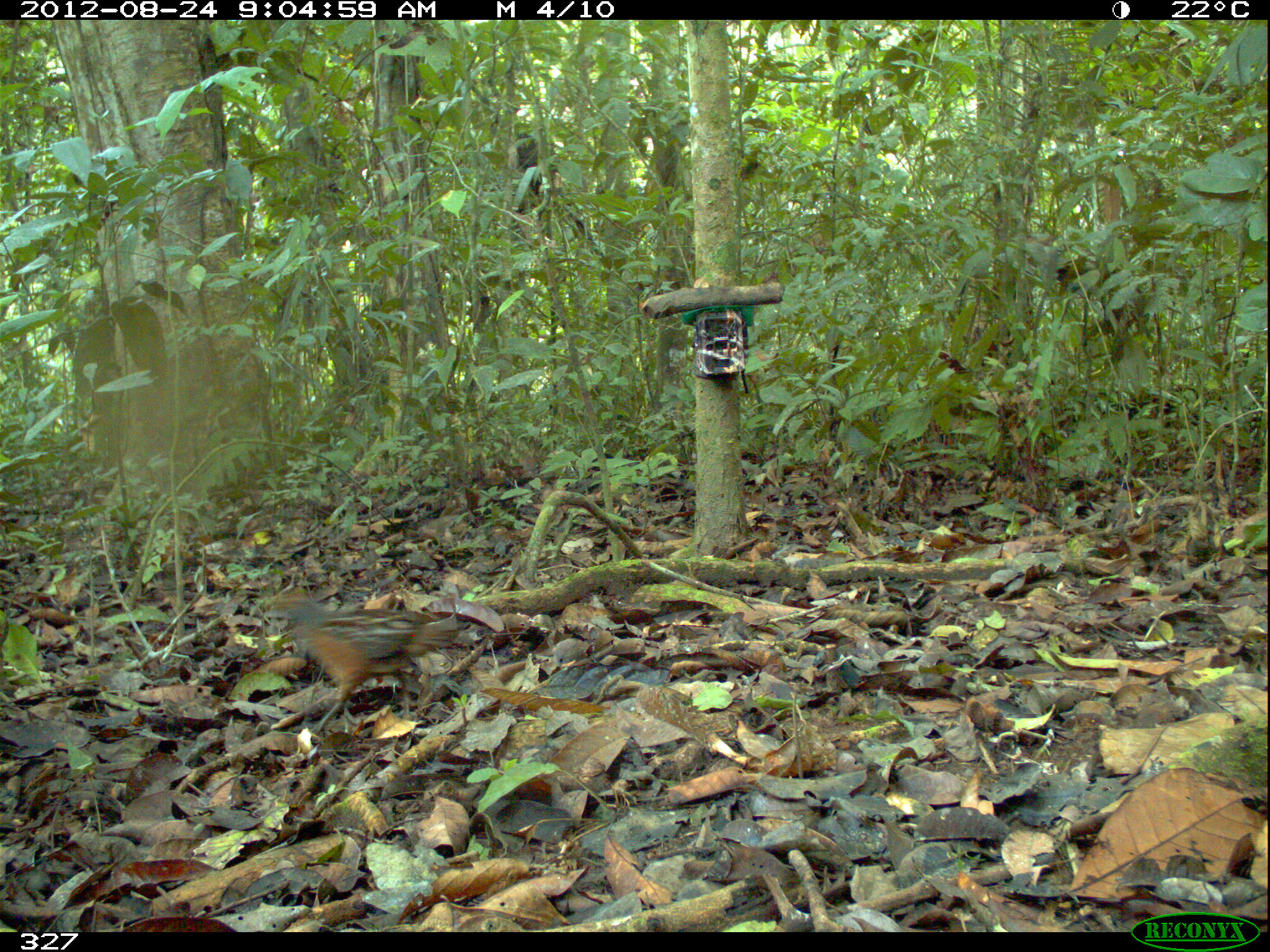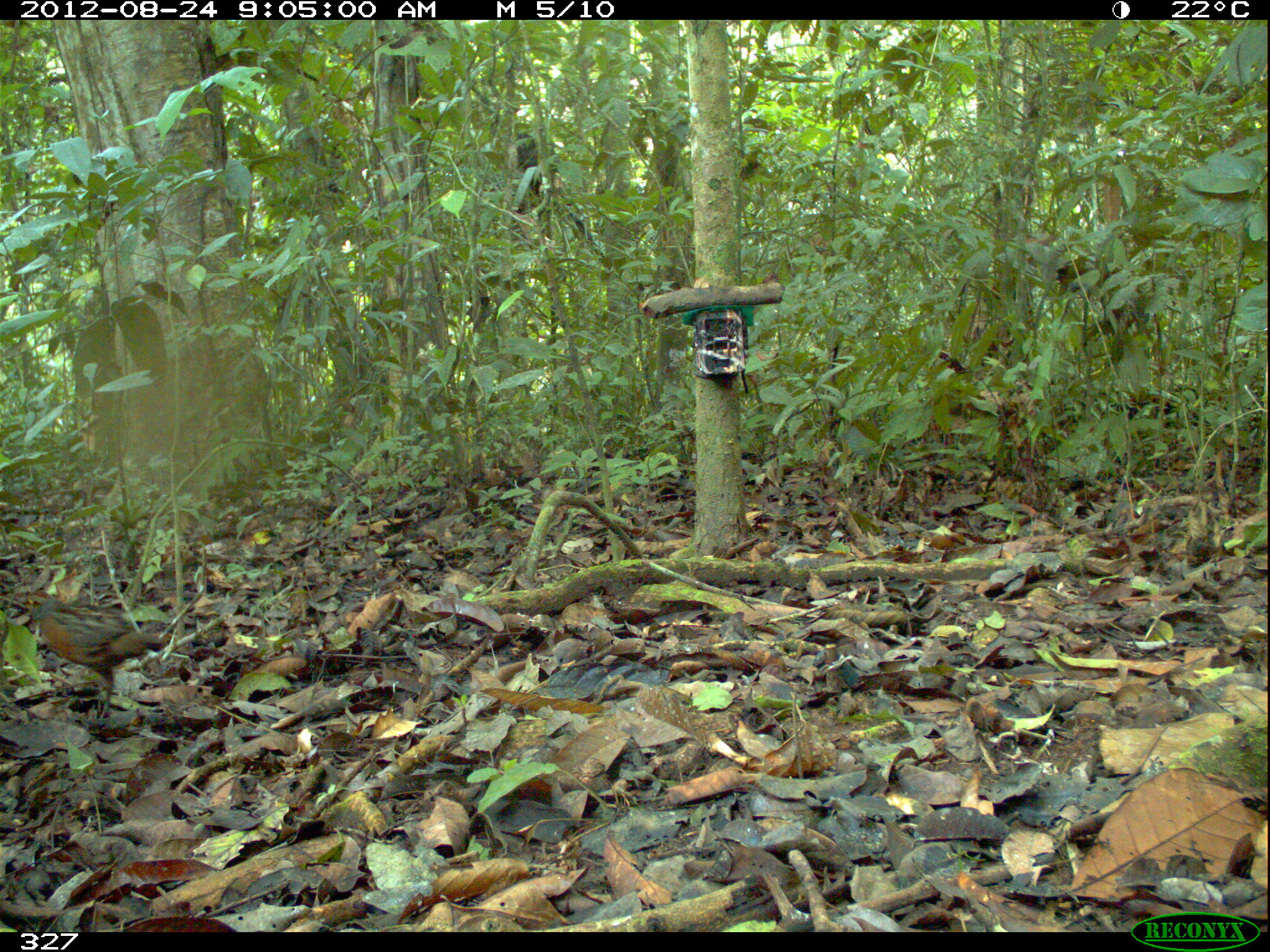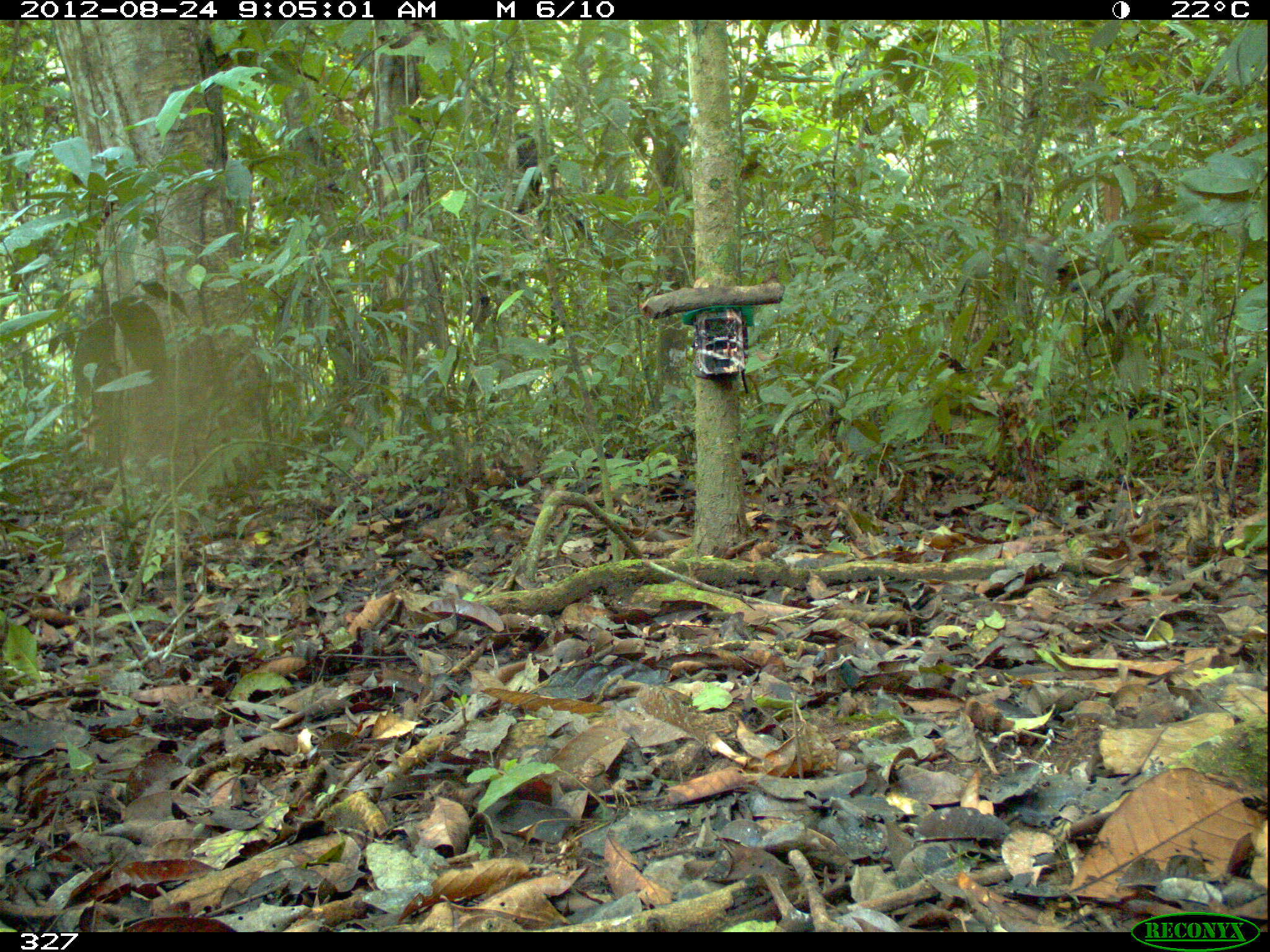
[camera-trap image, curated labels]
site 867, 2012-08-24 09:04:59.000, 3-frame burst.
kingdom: Animalia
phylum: Chordata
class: Aves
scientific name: Aves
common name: bird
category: unknown bird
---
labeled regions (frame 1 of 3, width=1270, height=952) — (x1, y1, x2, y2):
unknown bird: (264, 593, 457, 734)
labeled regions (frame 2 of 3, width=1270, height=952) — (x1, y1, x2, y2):
unknown bird: (14, 591, 169, 720)